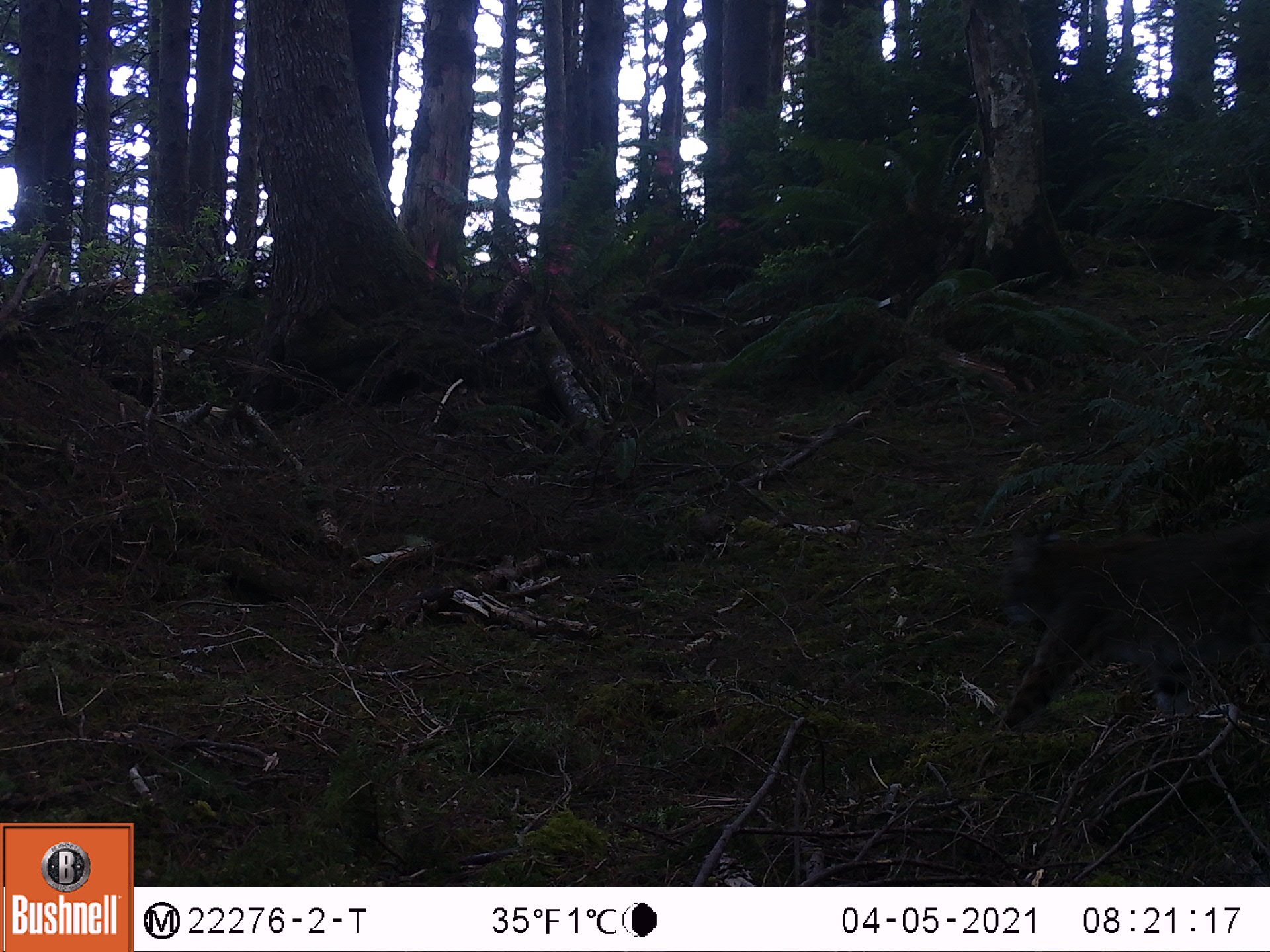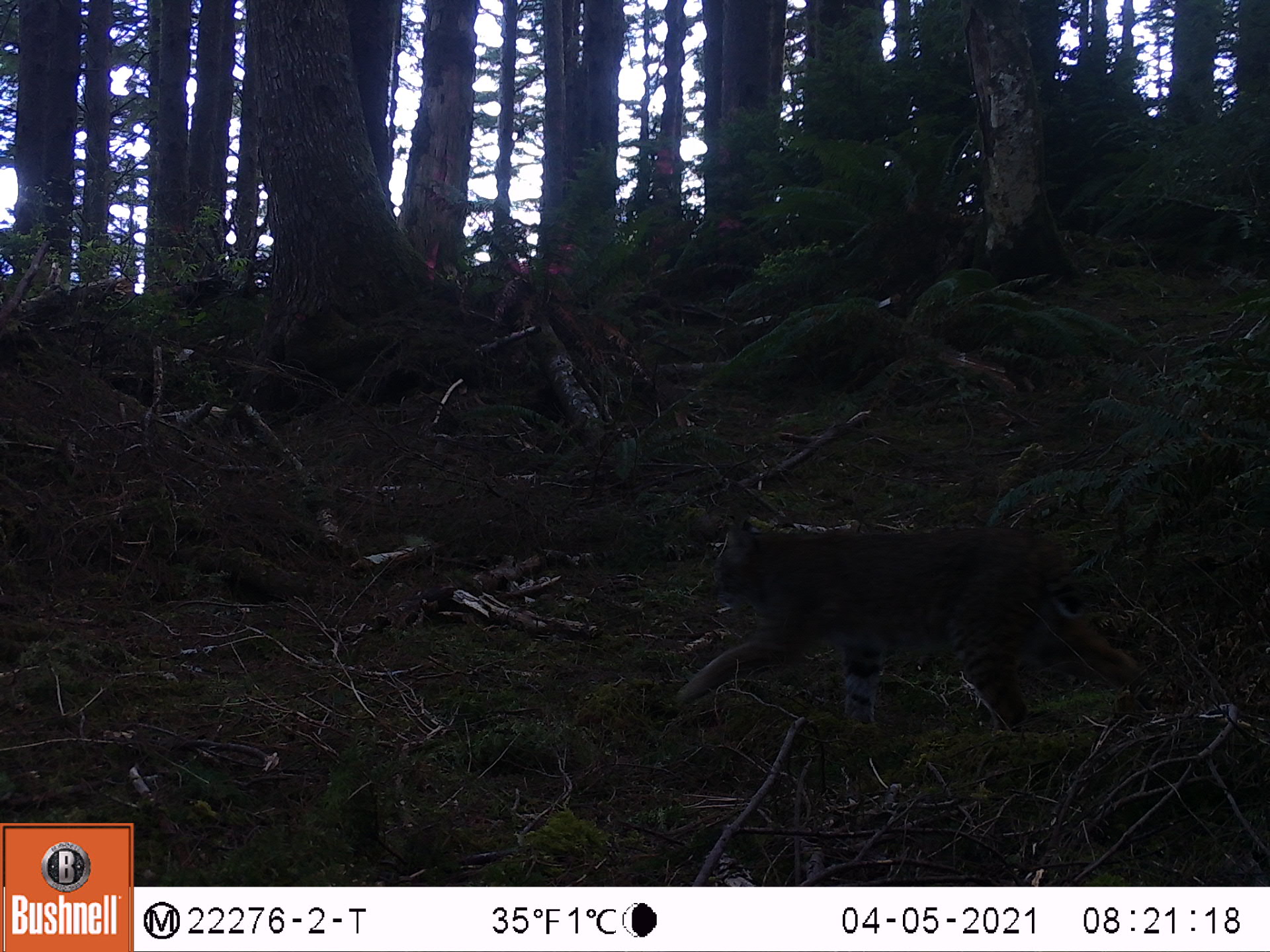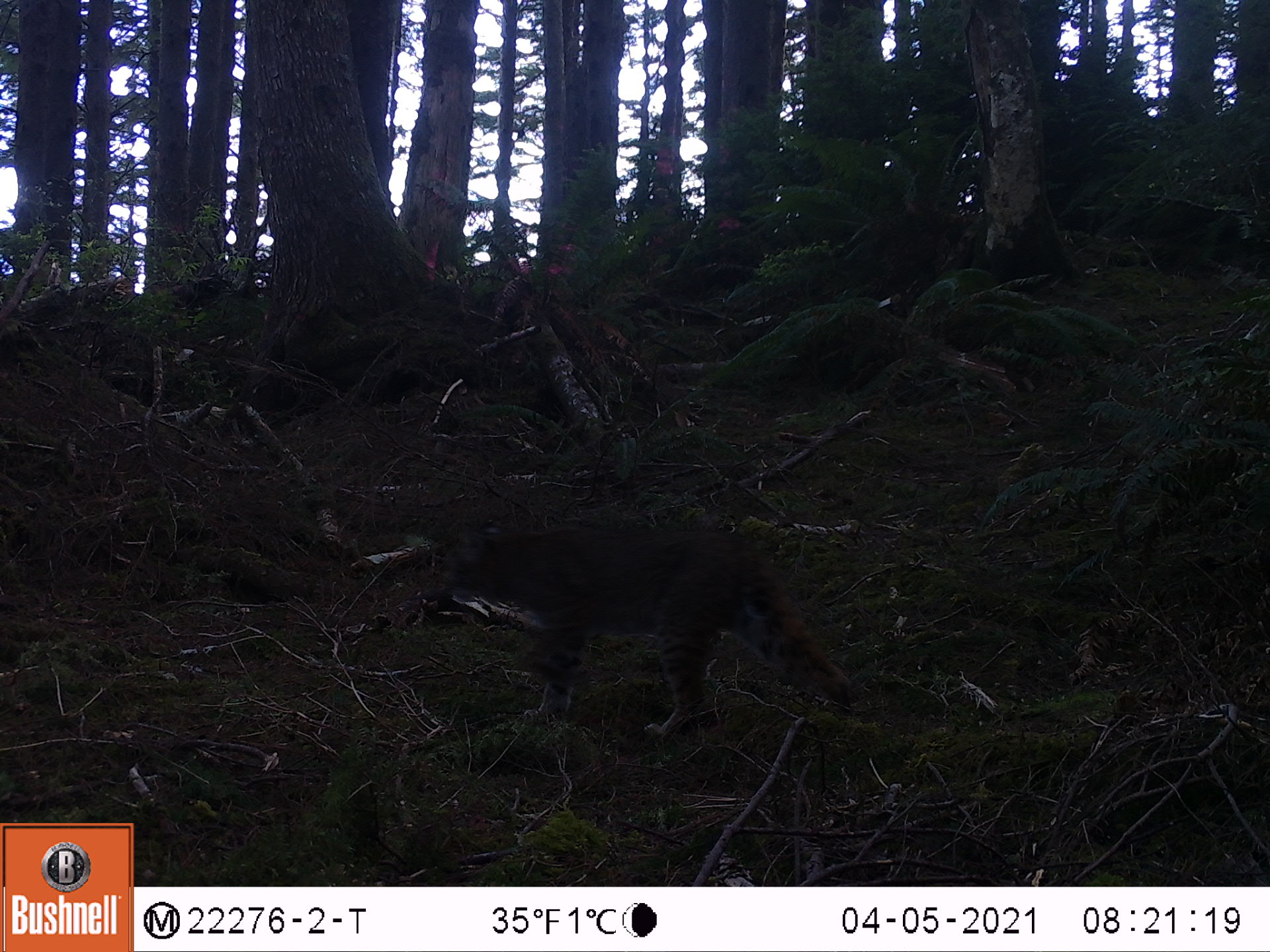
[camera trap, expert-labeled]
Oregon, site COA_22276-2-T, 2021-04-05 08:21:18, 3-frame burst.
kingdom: Animalia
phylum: Chordata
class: Mammalia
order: Carnivora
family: Felidae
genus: Lynx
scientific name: Lynx rufus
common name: bobcat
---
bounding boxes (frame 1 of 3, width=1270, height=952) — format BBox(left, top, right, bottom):
bobcat: BBox(967, 494, 1266, 756)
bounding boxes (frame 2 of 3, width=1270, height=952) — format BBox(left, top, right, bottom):
bobcat: BBox(641, 474, 1157, 785)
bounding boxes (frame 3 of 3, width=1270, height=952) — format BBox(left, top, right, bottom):
bobcat: BBox(426, 493, 883, 744)